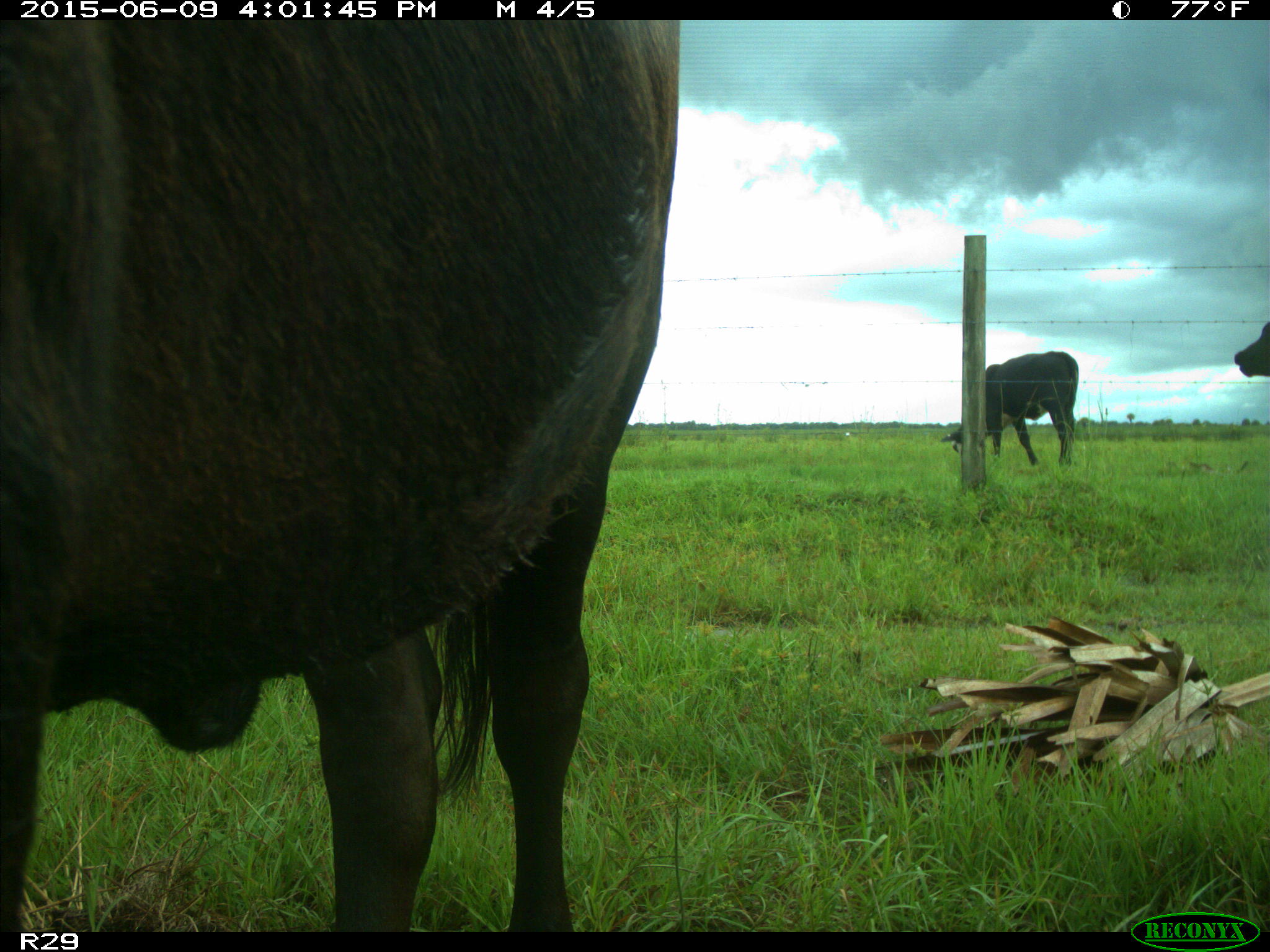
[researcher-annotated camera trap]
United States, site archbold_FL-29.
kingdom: Animalia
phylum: Chordata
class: Mammalia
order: Artiodactyla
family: Bovidae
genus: Bos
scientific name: Bos taurus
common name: domestic cow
Bos taurus (domestic cow).